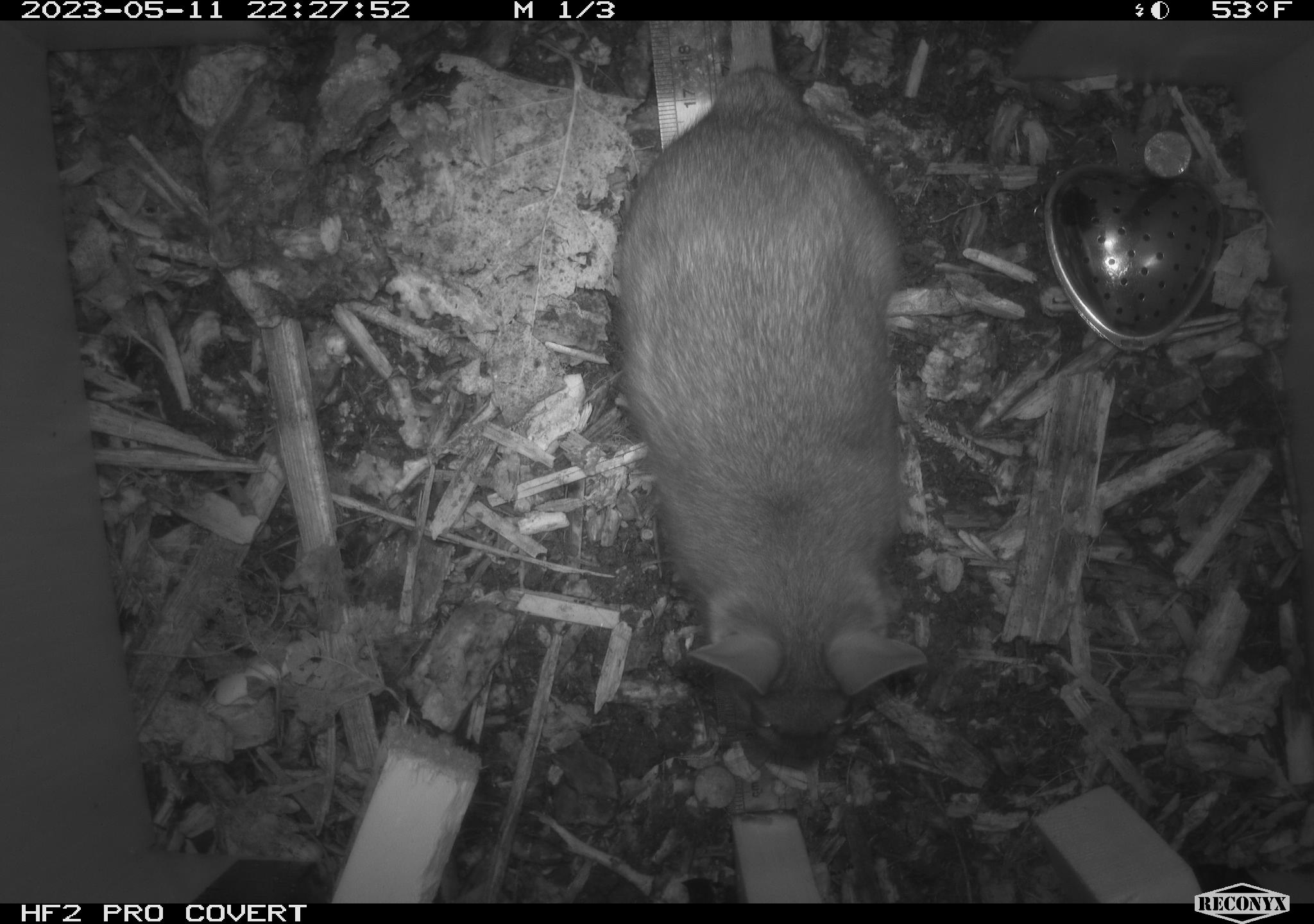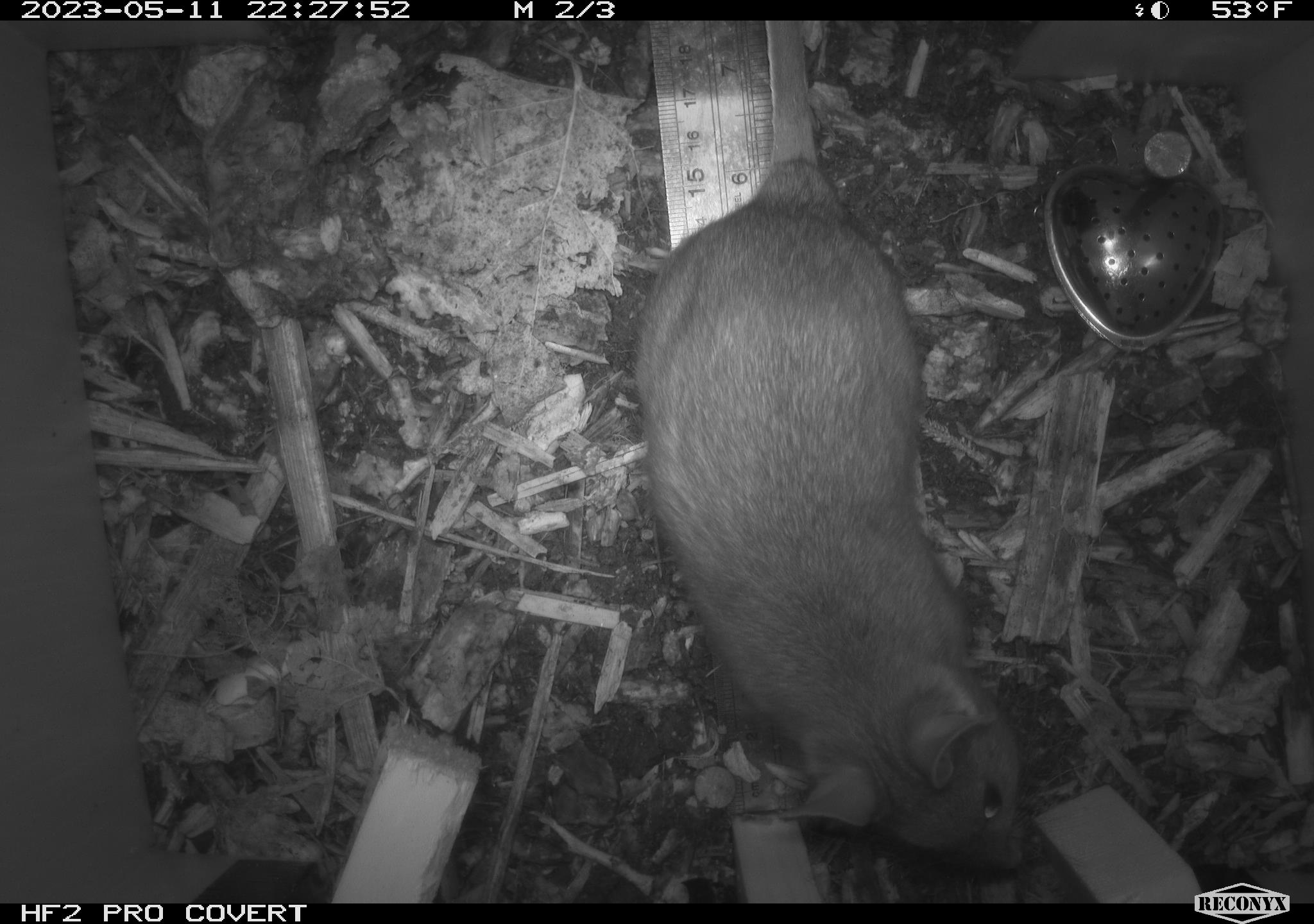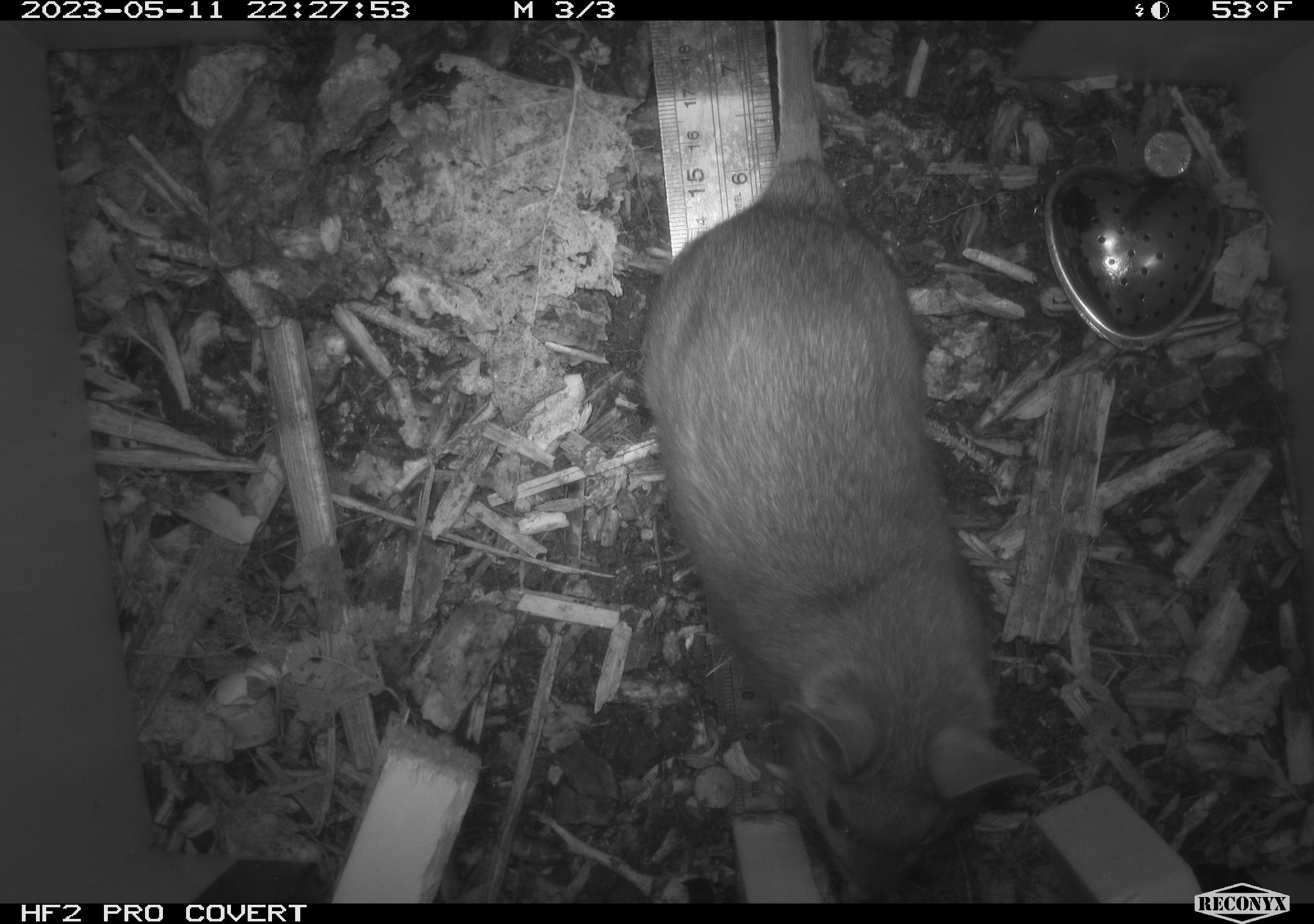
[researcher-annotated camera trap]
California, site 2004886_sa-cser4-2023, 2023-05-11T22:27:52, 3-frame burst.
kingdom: Animalia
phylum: Chordata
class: Mammalia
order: Rodentia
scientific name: Rodentia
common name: woodrat or rat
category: woodrat or rat species